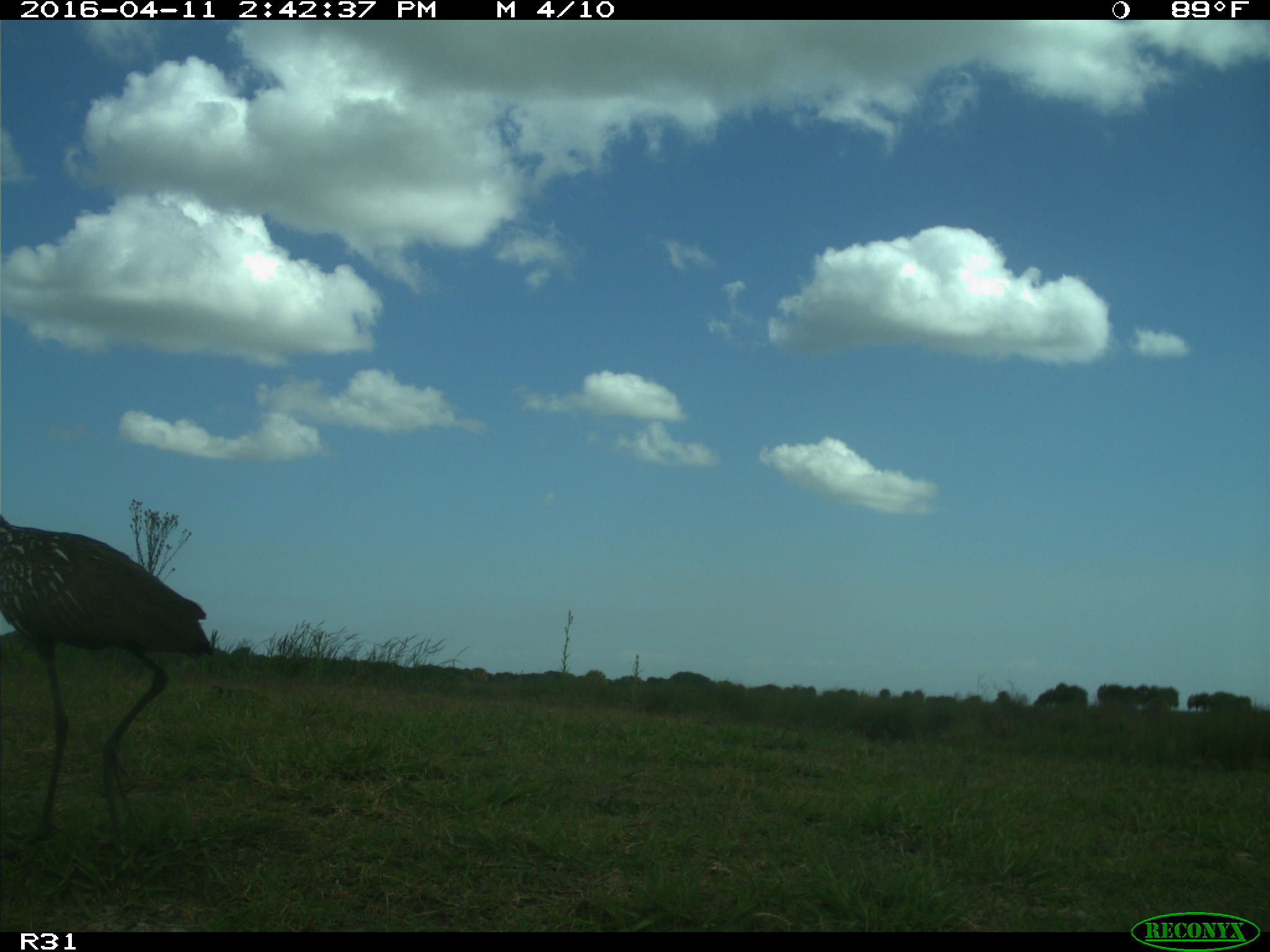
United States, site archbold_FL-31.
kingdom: Animalia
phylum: Chordata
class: Aves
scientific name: Aves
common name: birds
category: unidentified bird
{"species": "unidentified bird (birds) (Aves)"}